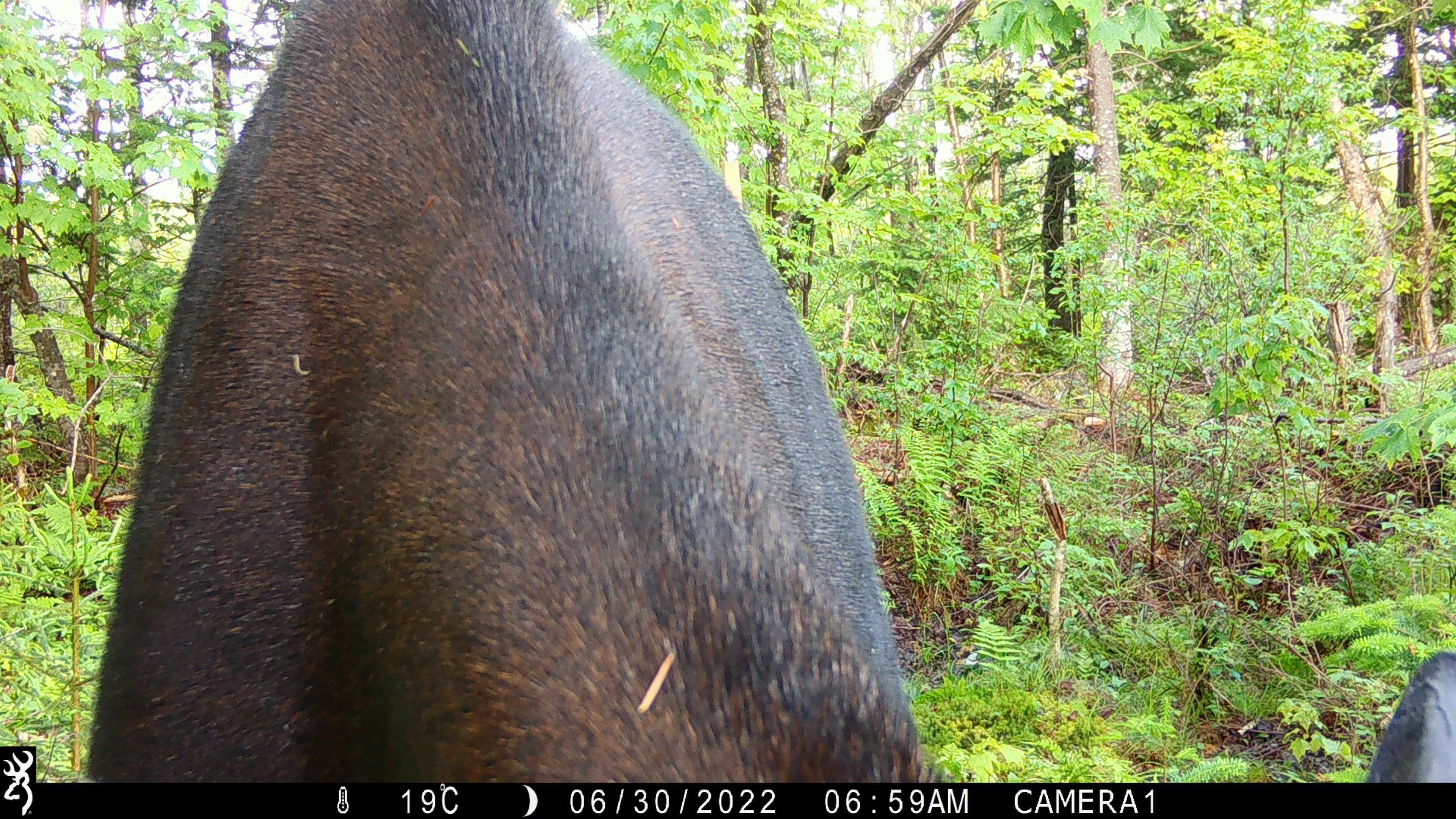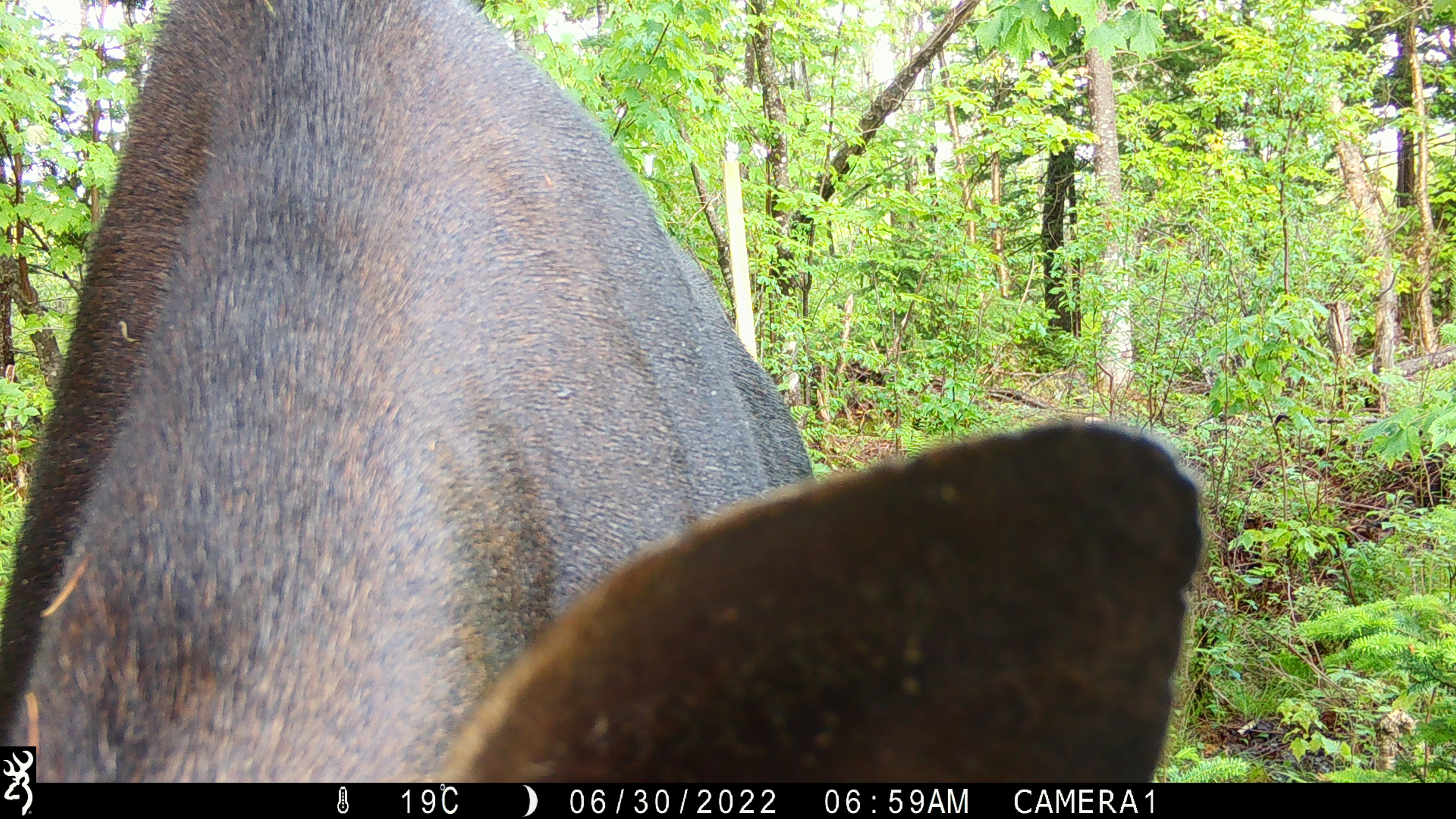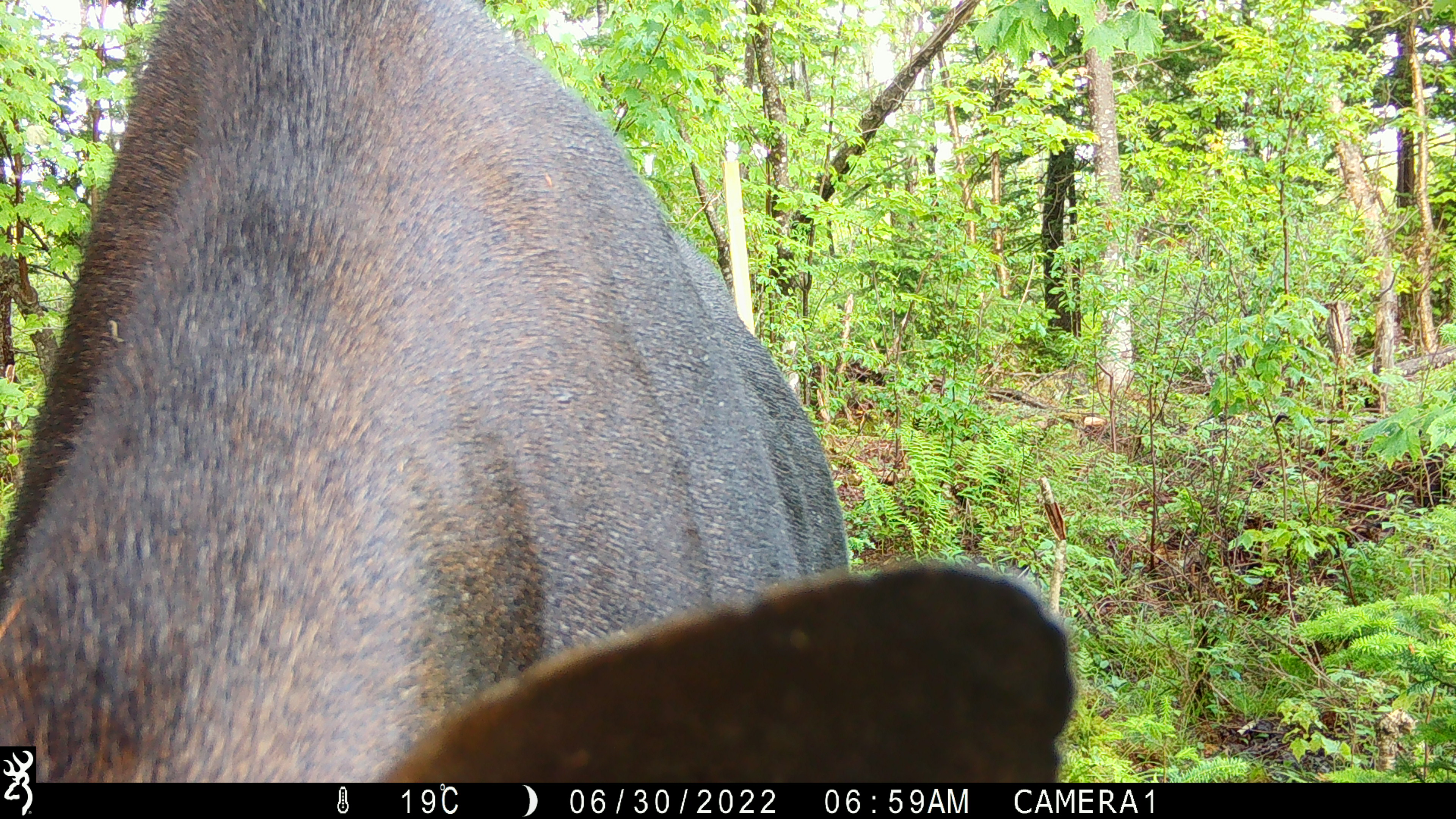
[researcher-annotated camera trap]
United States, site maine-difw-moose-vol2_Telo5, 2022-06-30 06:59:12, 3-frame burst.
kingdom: Animalia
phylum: Chordata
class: Mammalia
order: Artiodactyla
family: Cervidae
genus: Alces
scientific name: Alces alces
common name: moose